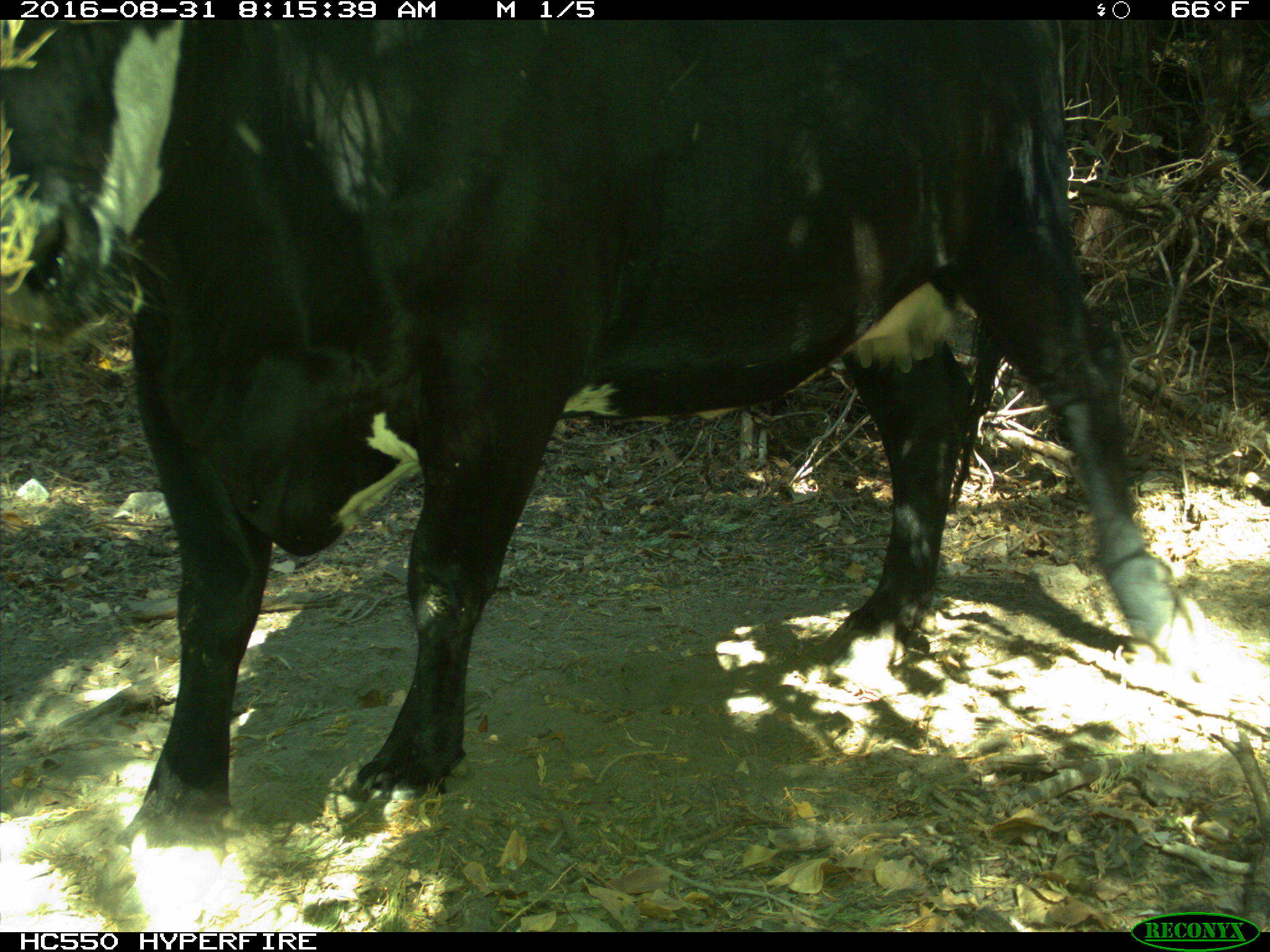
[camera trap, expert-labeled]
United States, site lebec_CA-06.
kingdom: Animalia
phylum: Chordata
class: Mammalia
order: Artiodactyla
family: Bovidae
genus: Bos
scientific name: Bos taurus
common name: domestic cow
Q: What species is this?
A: Bos taurus (domestic cow).